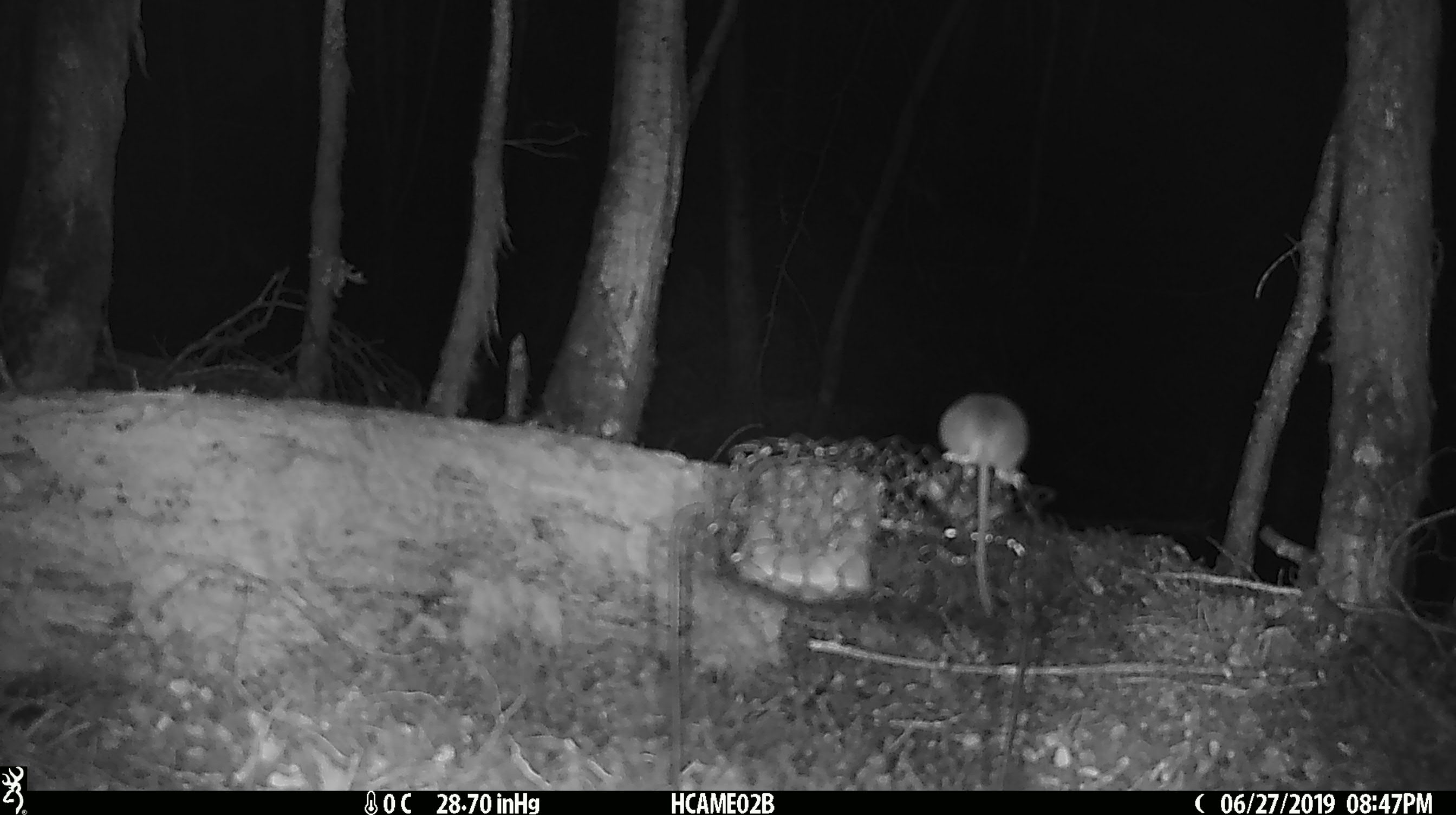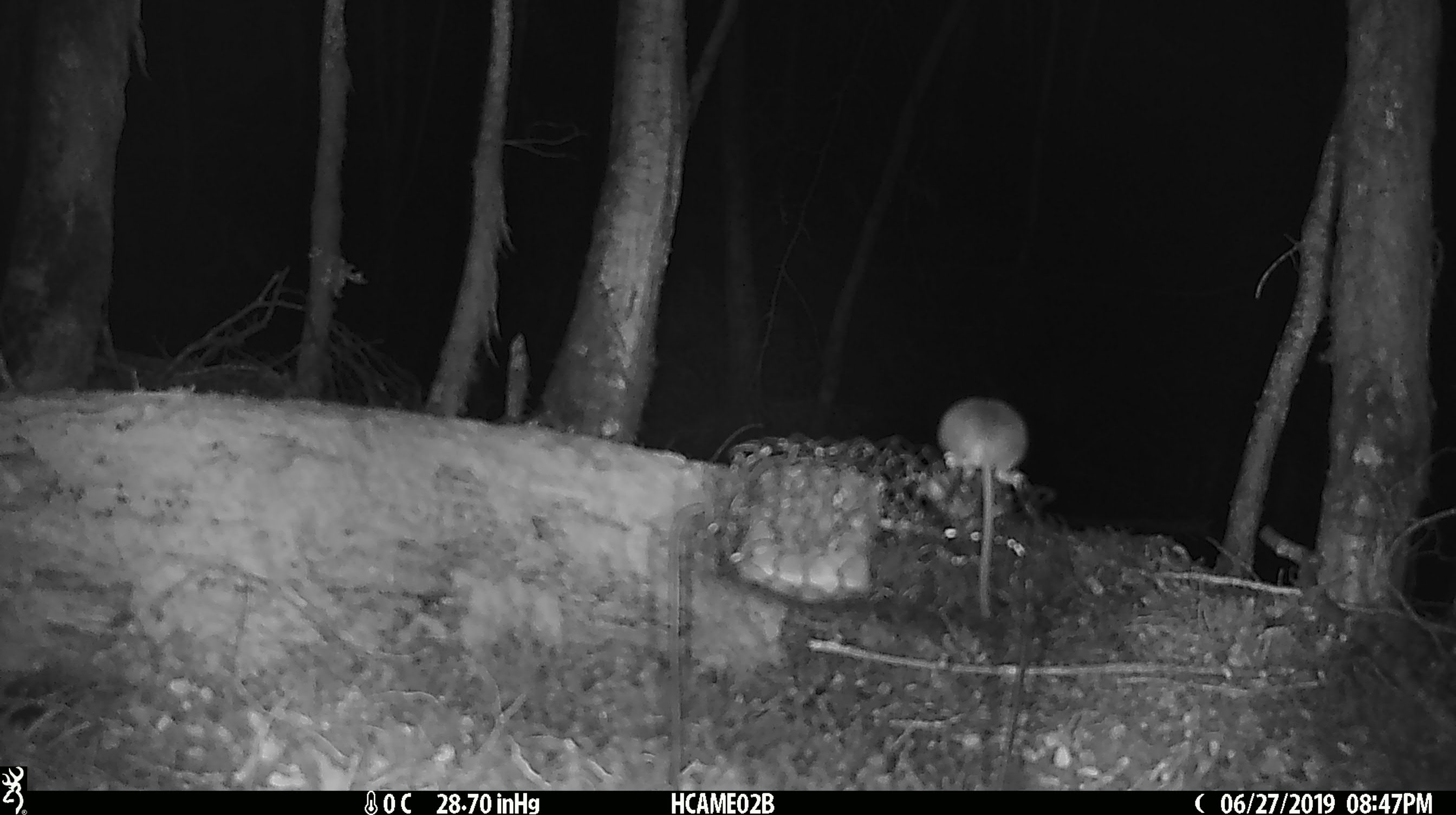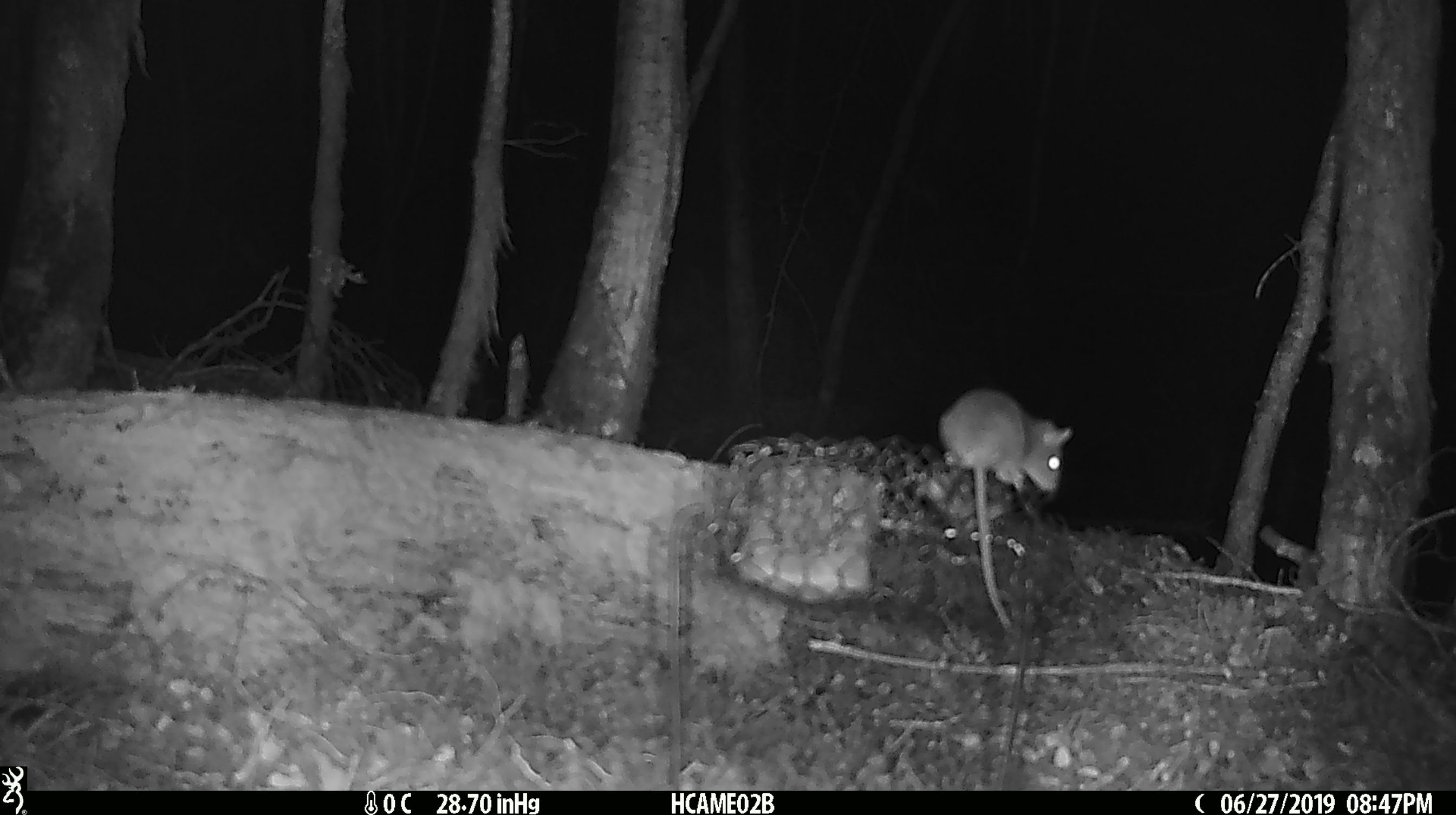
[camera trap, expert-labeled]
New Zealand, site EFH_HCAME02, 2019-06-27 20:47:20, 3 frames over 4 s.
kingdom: Animalia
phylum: Chordata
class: Mammalia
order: Rodentia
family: Muridae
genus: Mus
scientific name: Mus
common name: mouse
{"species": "mouse (Mus)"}